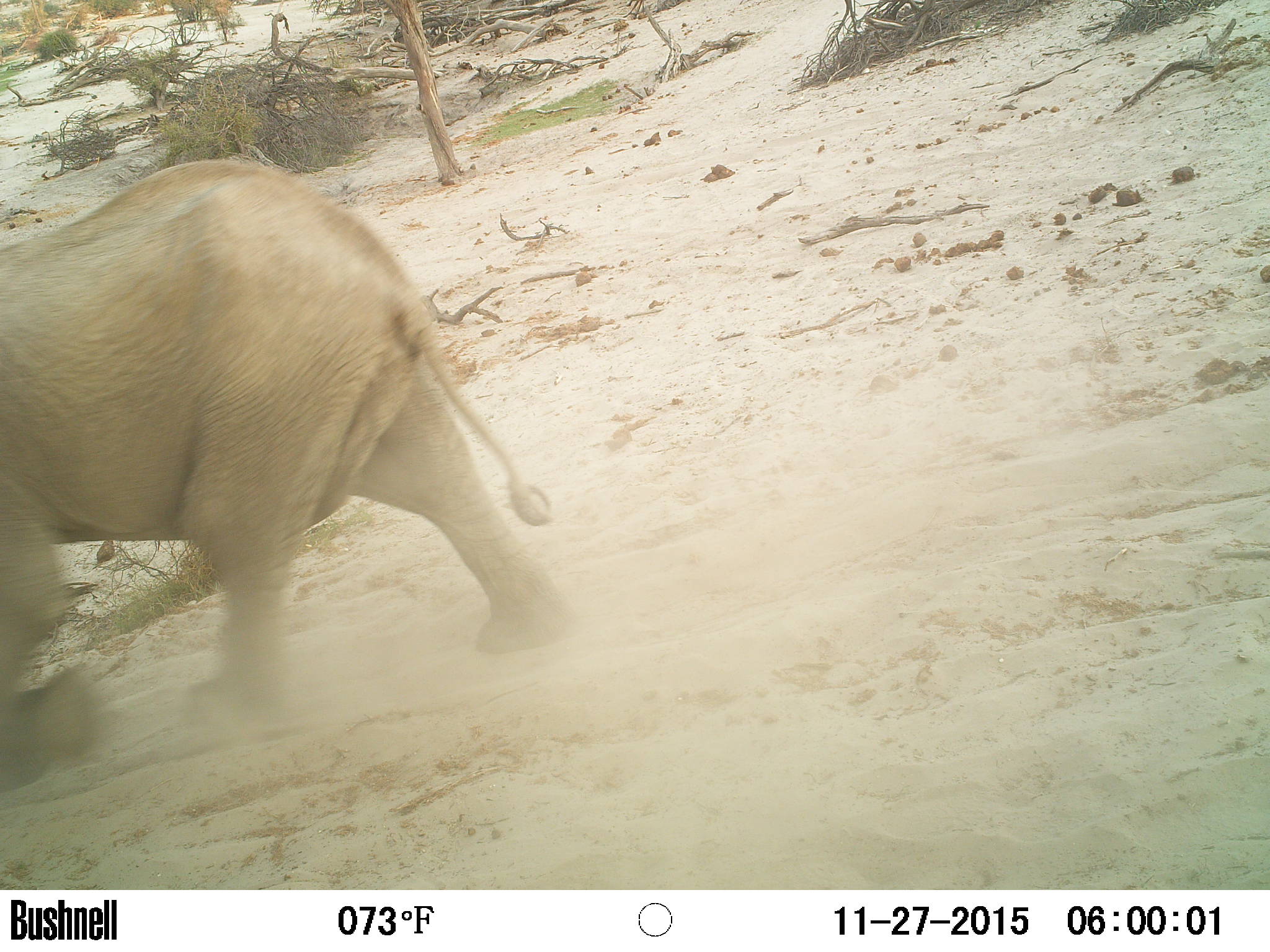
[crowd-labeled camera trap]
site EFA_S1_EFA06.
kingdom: Animalia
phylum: Chordata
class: Mammalia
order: Proboscidea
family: Elephantidae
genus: Loxodonta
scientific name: Loxodonta africana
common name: african bush elephant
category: elephant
Elephant (african bush elephant) (Loxodonta africana), count 1. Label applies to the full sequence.